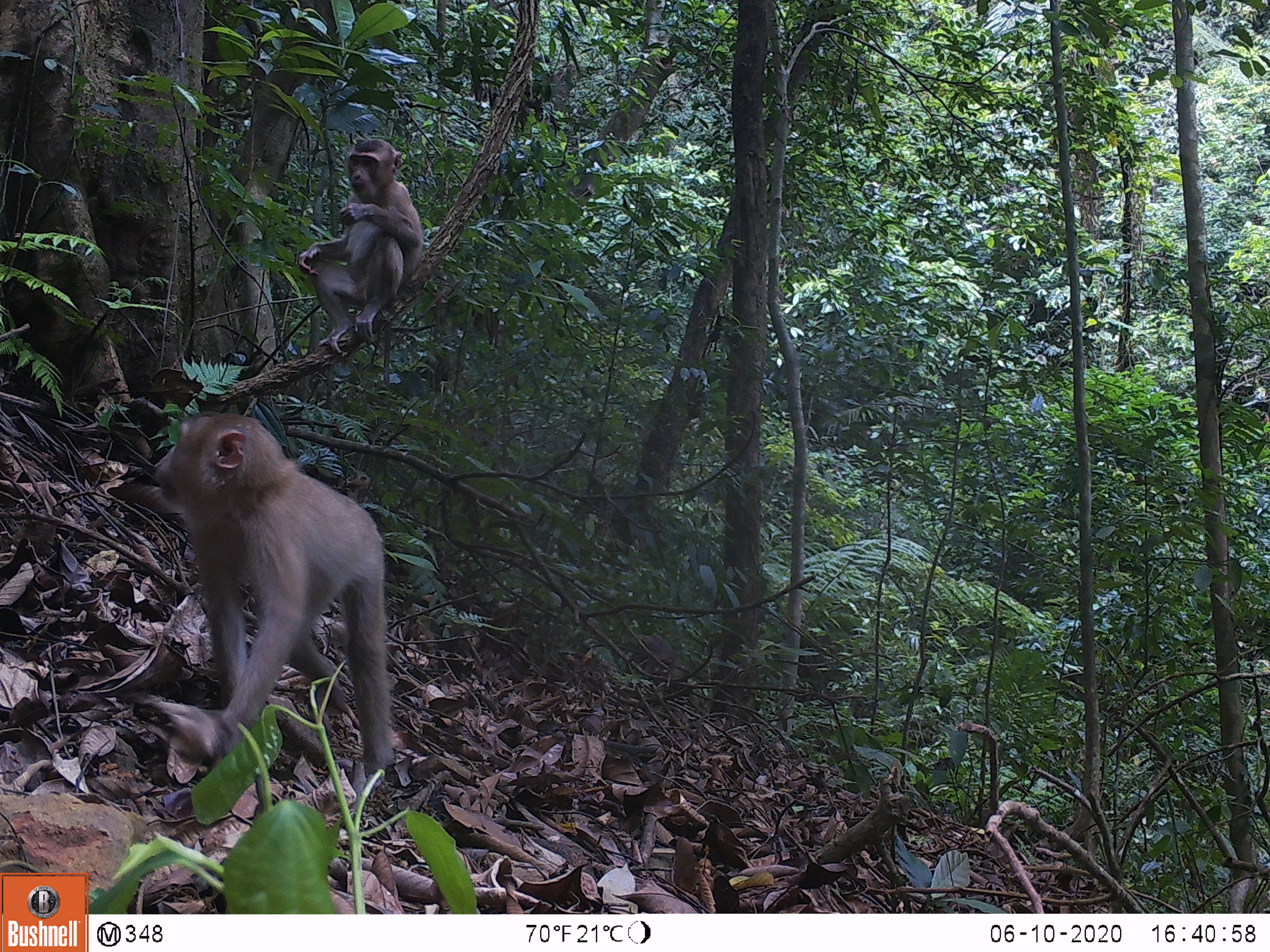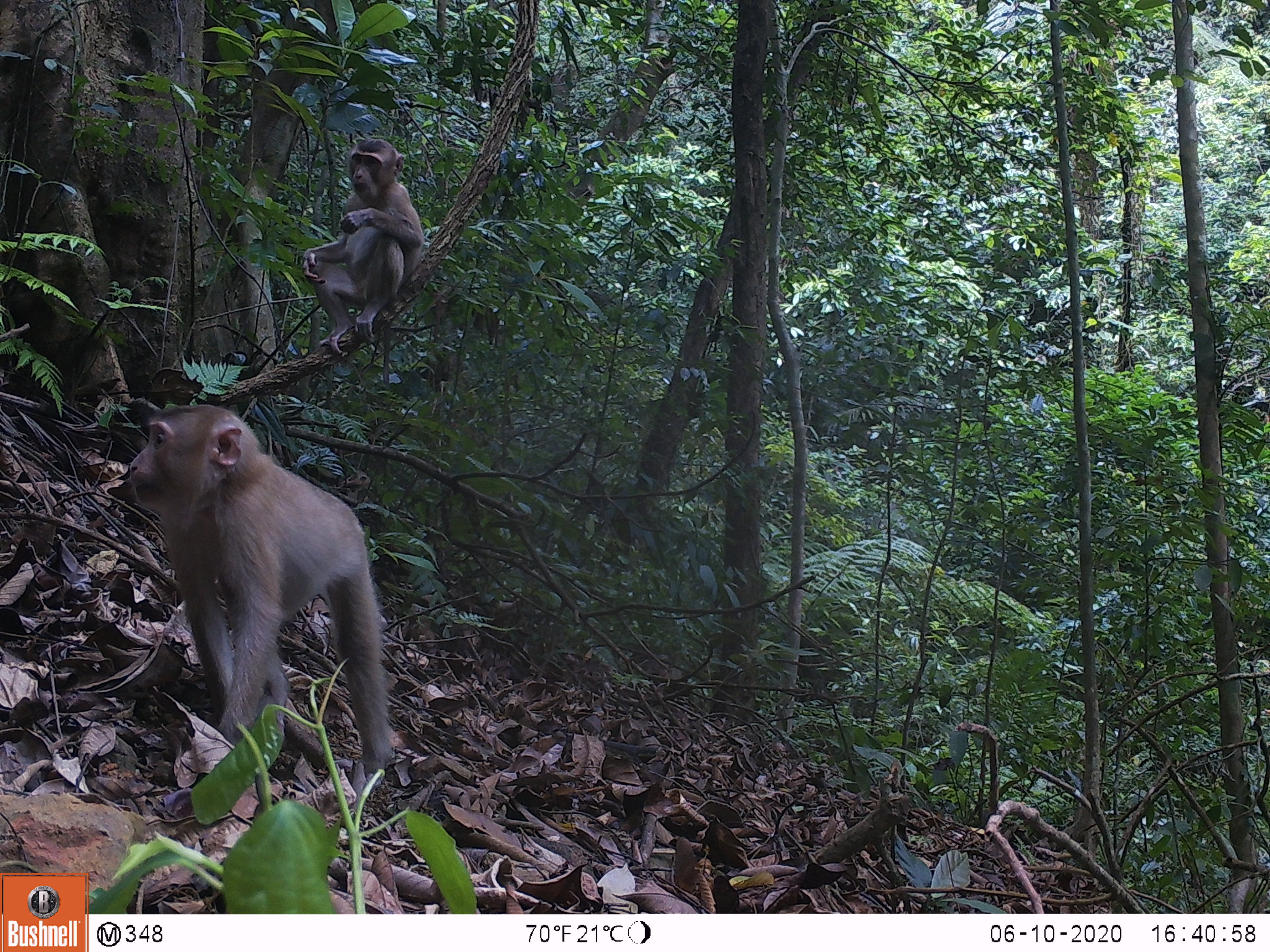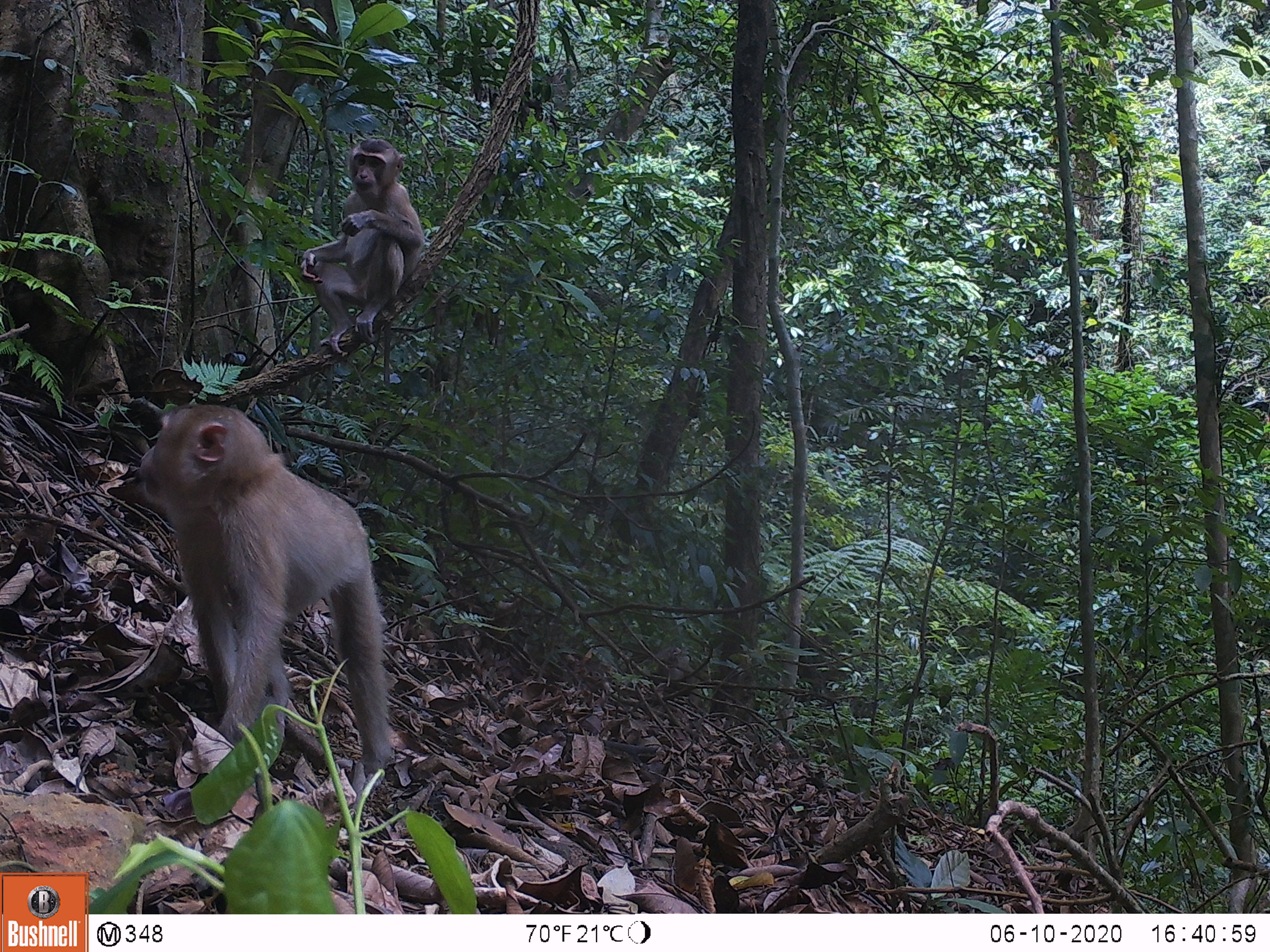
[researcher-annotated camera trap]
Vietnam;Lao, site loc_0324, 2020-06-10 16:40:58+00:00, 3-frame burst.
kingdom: Animalia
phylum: Chordata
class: Mammalia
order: Primates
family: Cercopithecidae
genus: Macaca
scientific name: Macaca nemestrina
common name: pig-tailed macaque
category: pig tailed macaque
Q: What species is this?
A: Pig tailed macaque (pig-tailed macaque) (Macaca nemestrina).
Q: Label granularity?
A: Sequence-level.